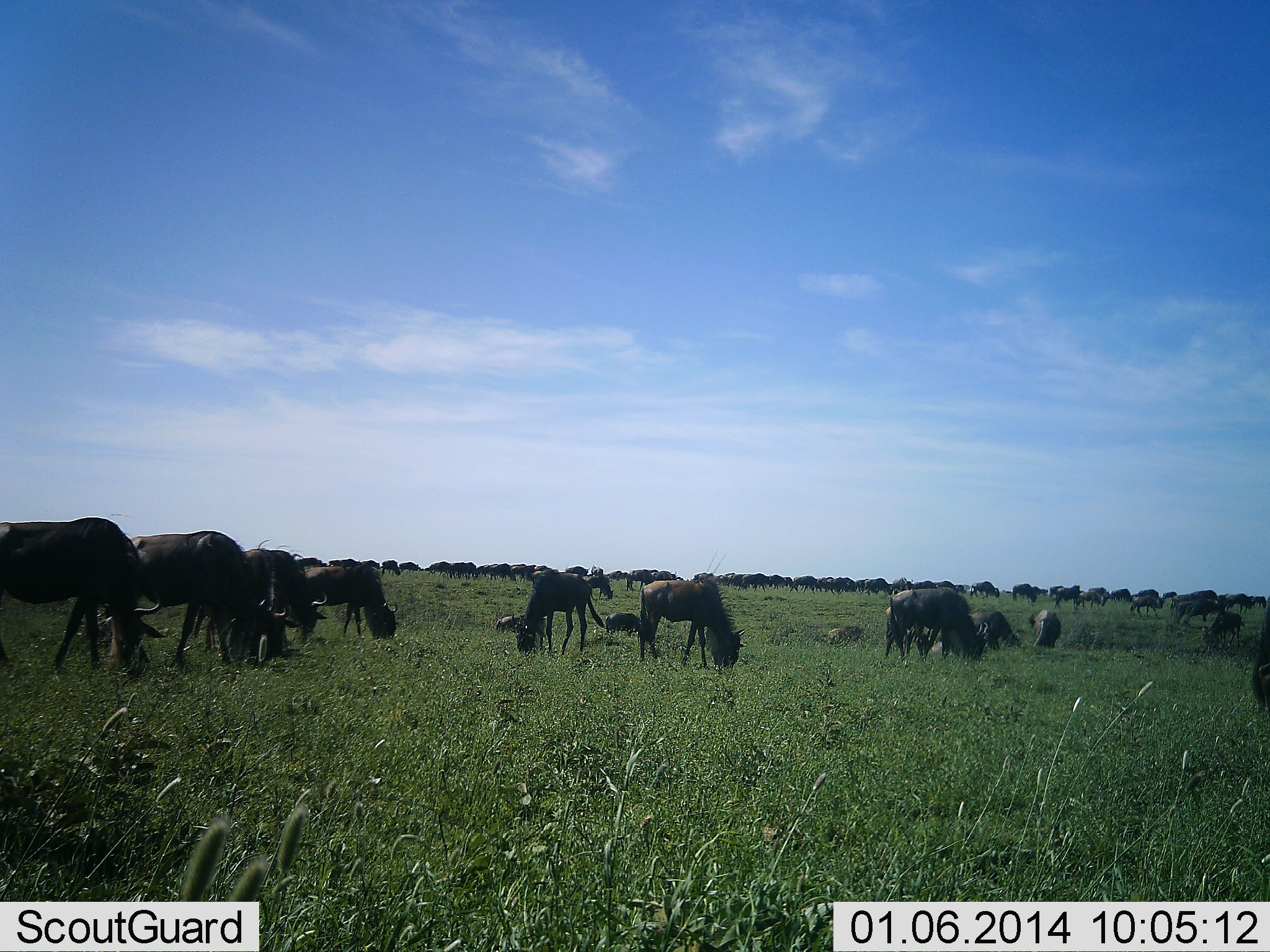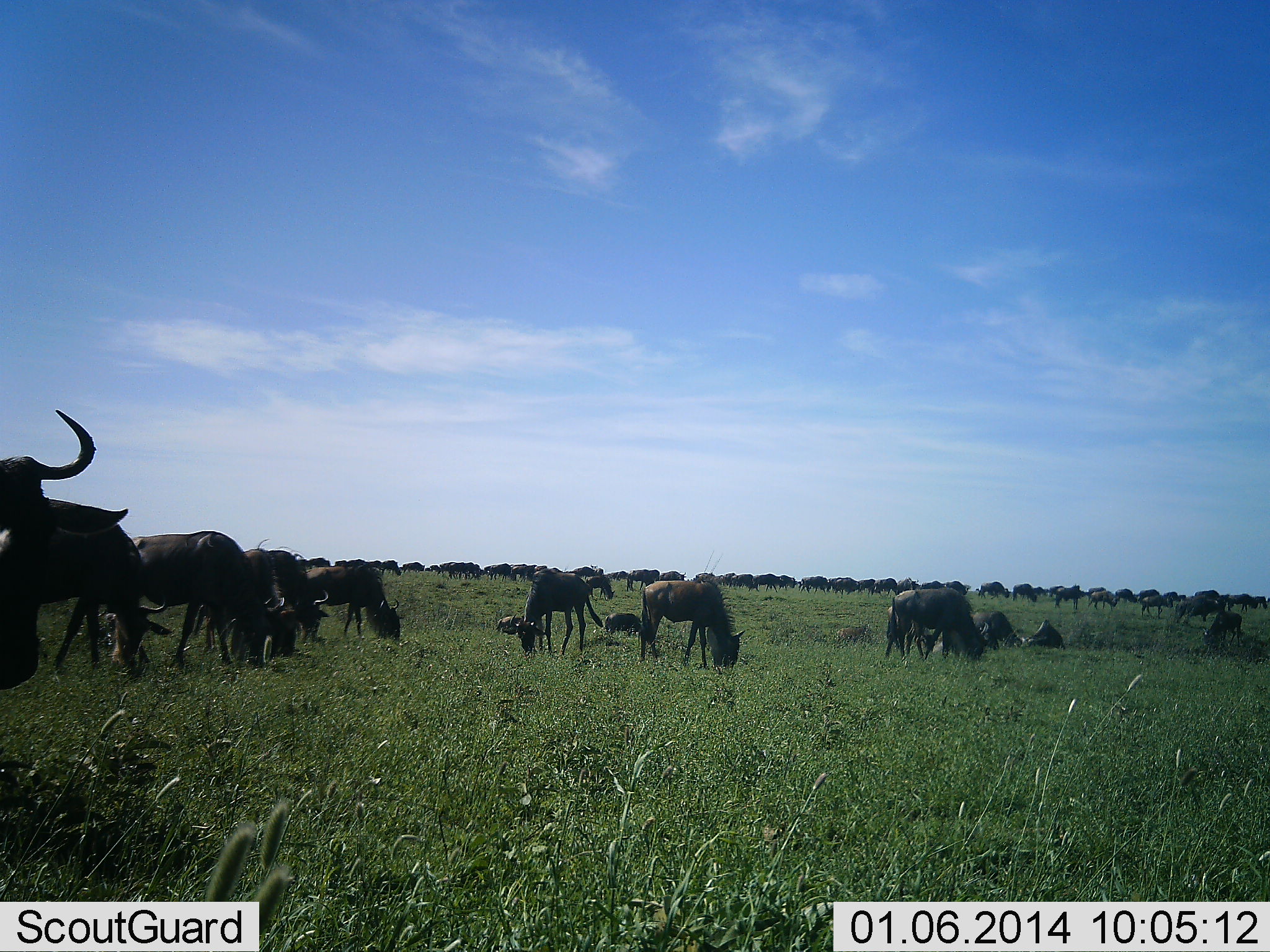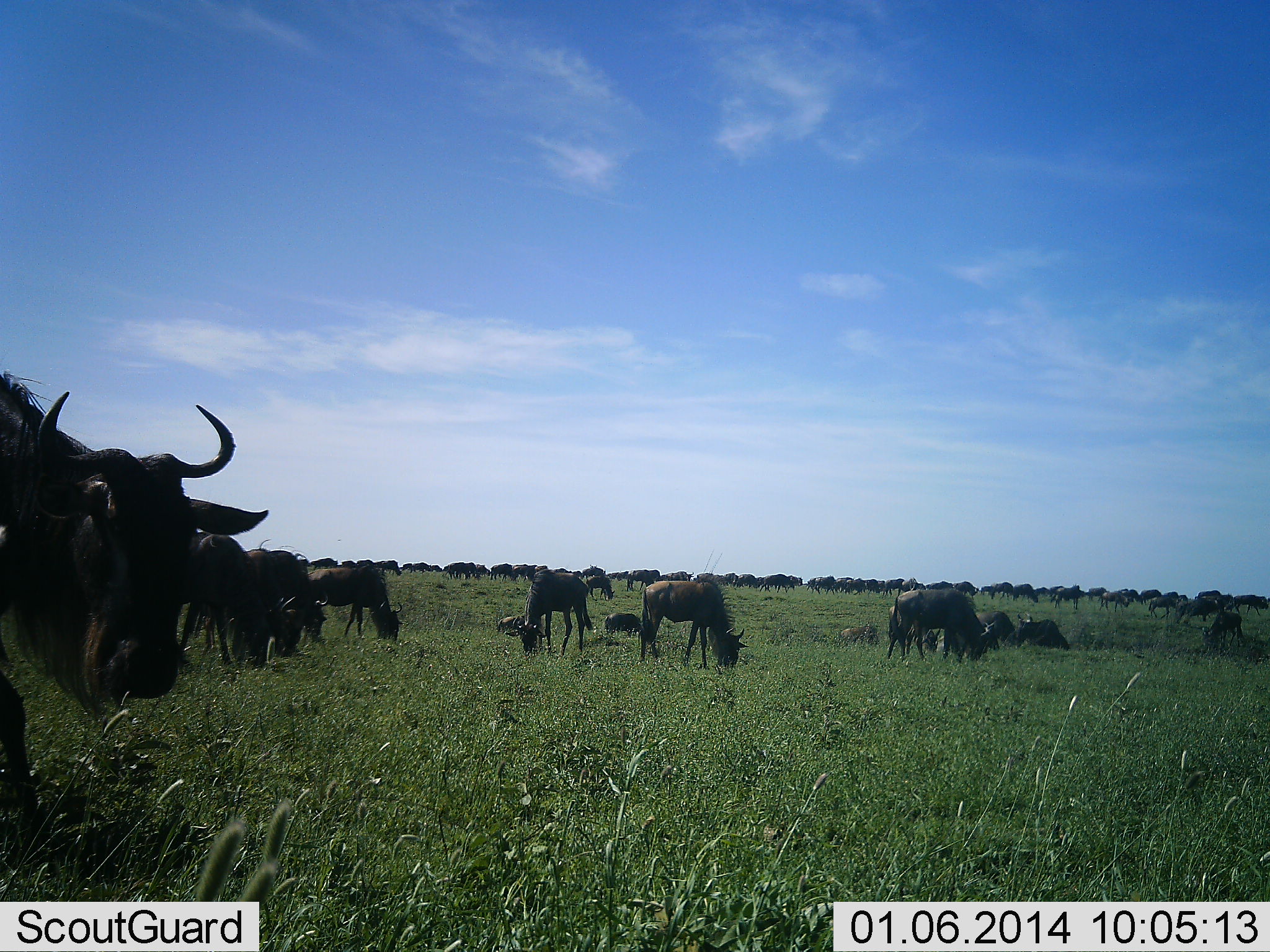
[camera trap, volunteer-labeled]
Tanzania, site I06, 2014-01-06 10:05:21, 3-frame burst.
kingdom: Animalia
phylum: Chordata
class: Mammalia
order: Artiodactyla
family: Bovidae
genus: Connochaetes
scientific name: Connochaetes taurinus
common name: blue wildebeest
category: wildebeest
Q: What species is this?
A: Wildebeest (blue wildebeest) (Connochaetes taurinus).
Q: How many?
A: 51+.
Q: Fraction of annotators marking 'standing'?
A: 20%.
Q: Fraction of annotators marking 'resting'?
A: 20%.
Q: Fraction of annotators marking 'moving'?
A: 80%.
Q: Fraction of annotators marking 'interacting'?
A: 0%.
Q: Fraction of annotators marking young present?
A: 0%.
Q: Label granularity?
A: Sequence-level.